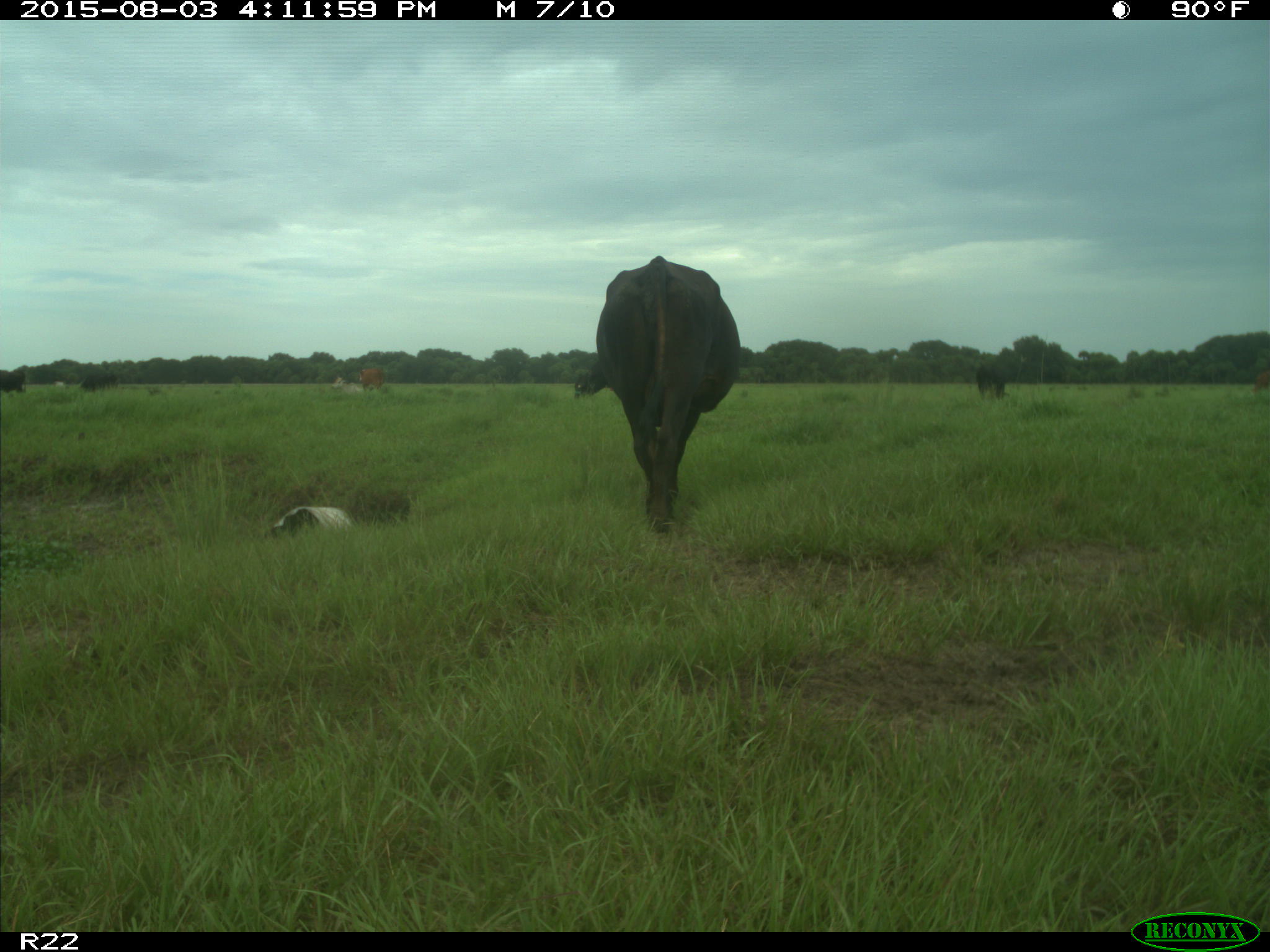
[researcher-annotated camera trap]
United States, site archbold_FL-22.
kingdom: Animalia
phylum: Chordata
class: Mammalia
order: Artiodactyla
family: Bovidae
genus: Bos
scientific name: Bos taurus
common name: domestic cow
Bos taurus (domestic cow).